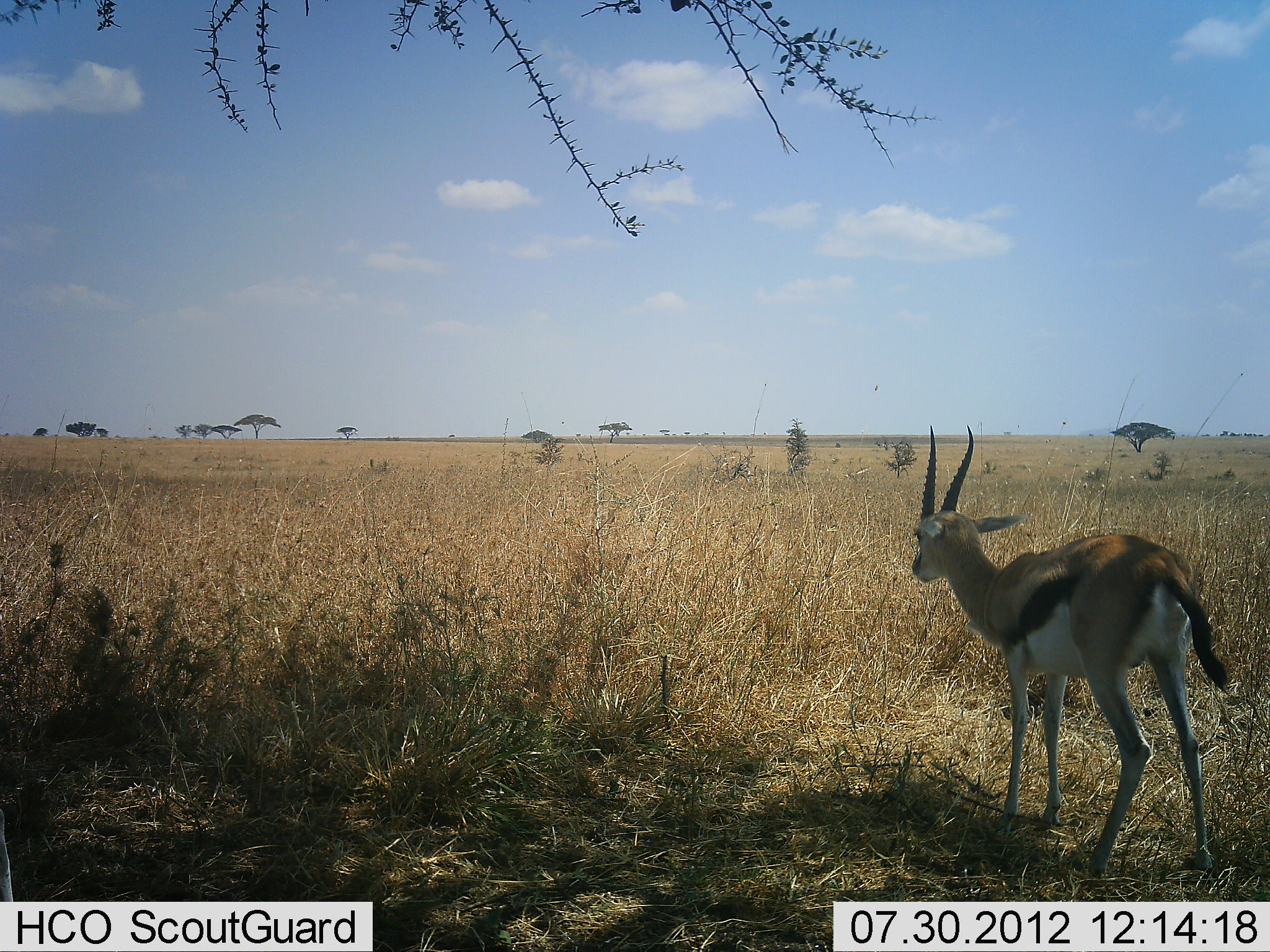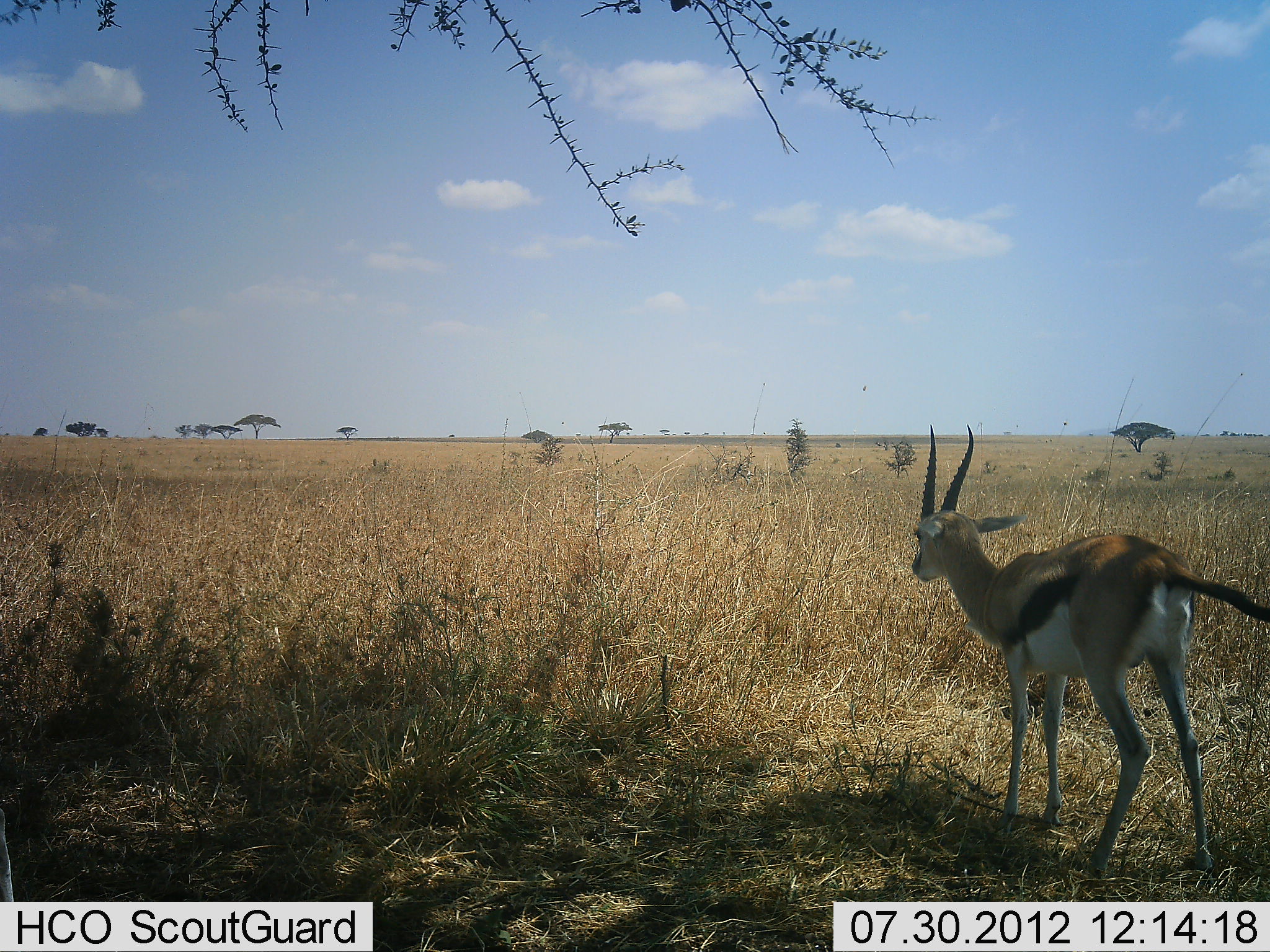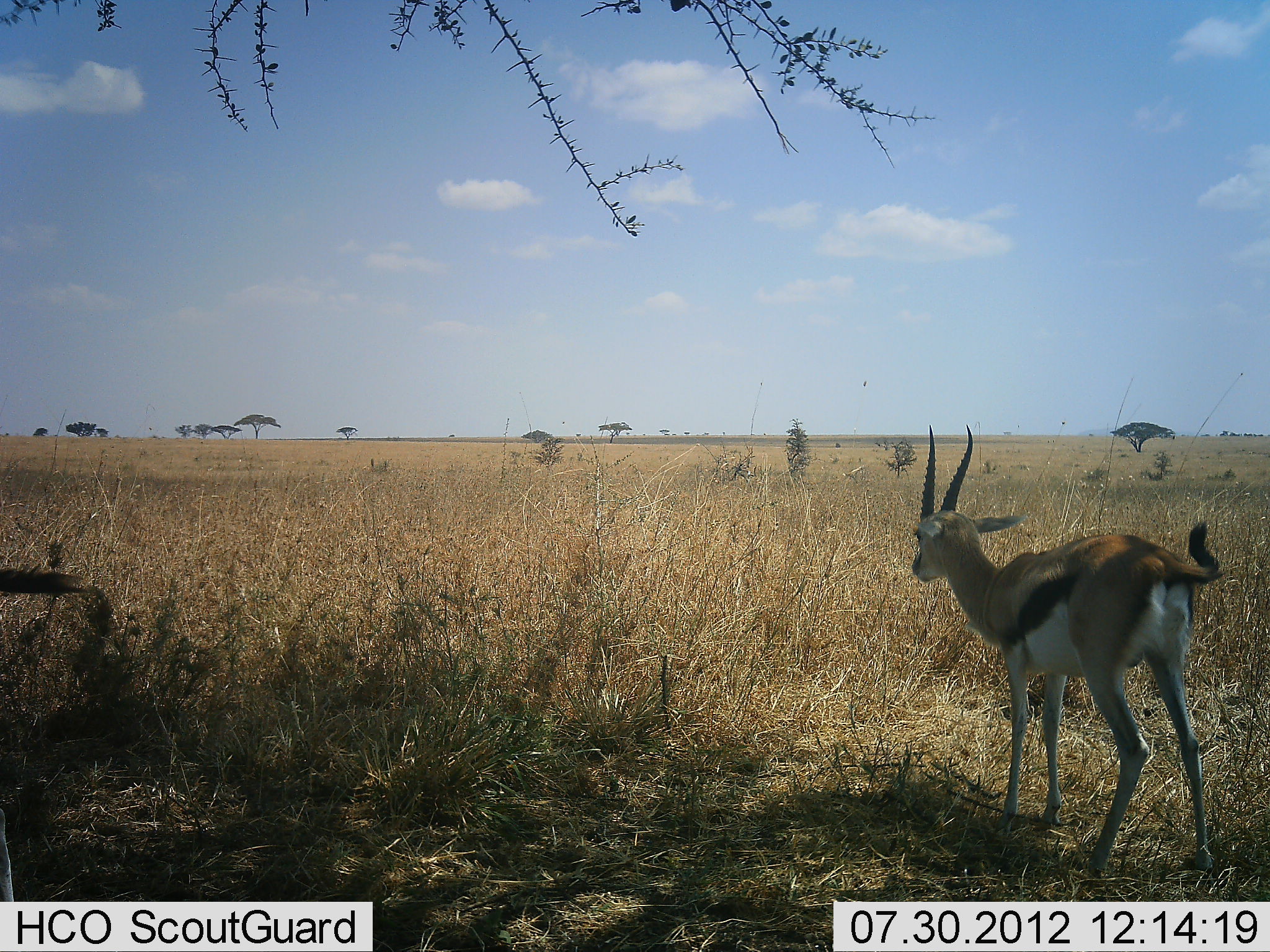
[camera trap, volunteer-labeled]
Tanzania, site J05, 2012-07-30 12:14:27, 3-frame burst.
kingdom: Animalia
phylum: Chordata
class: Mammalia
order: Artiodactyla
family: Bovidae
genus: Eudorcas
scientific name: Eudorcas thomsonii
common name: thomson's gazelle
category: gazellethomsons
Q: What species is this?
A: Gazellethomsons (thomson's gazelle) (Eudorcas thomsonii).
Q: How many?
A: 2.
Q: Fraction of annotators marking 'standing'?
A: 90%.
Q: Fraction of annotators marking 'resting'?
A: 20%.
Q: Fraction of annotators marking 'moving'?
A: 0%.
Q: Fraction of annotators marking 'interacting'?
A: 0%.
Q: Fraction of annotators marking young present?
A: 0%.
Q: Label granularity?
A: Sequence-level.